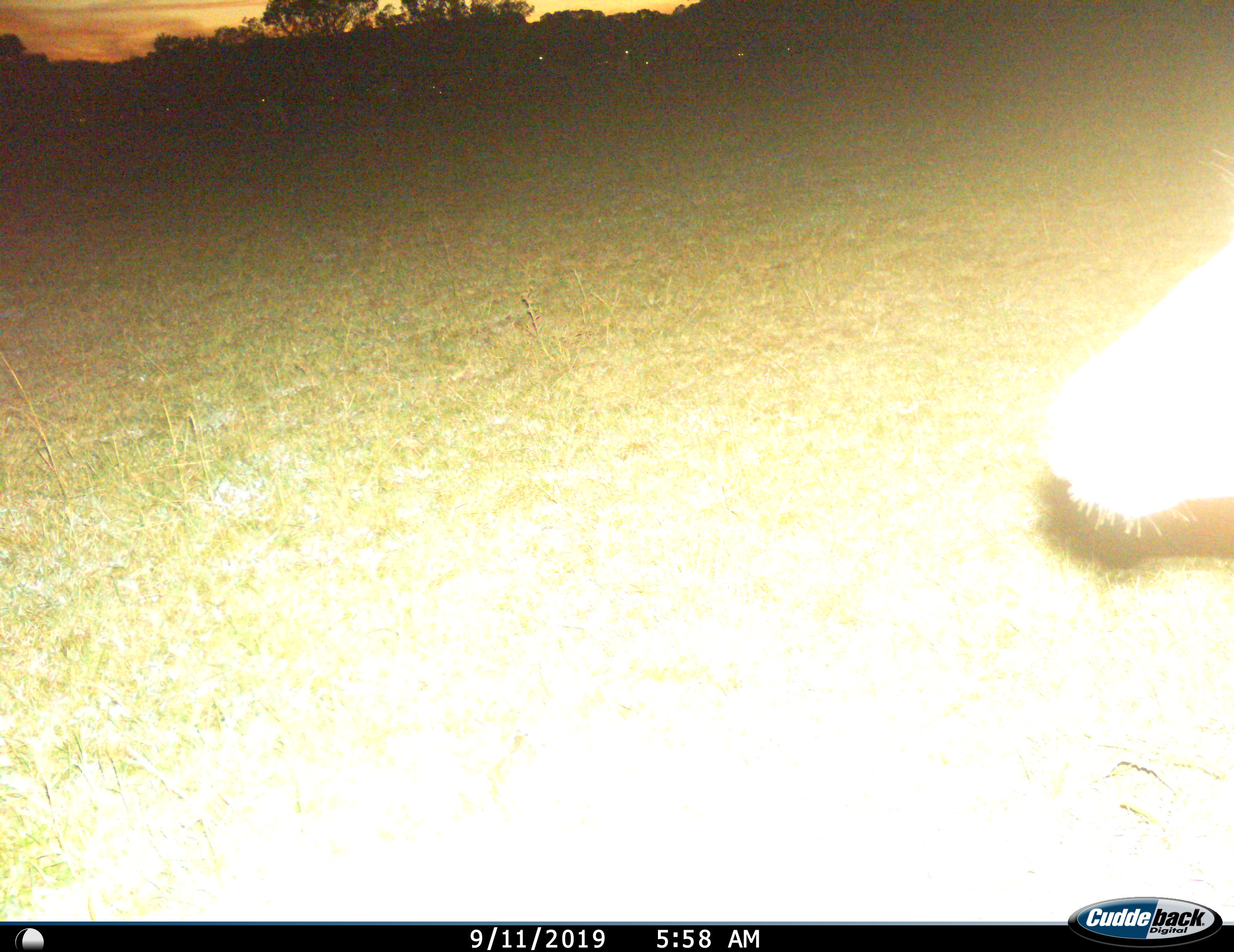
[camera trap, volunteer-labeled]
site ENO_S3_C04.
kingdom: Animalia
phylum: Chordata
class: Mammalia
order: Artiodactyla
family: Bovidae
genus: Aepyceros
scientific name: Aepyceros melampus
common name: impala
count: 1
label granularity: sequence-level